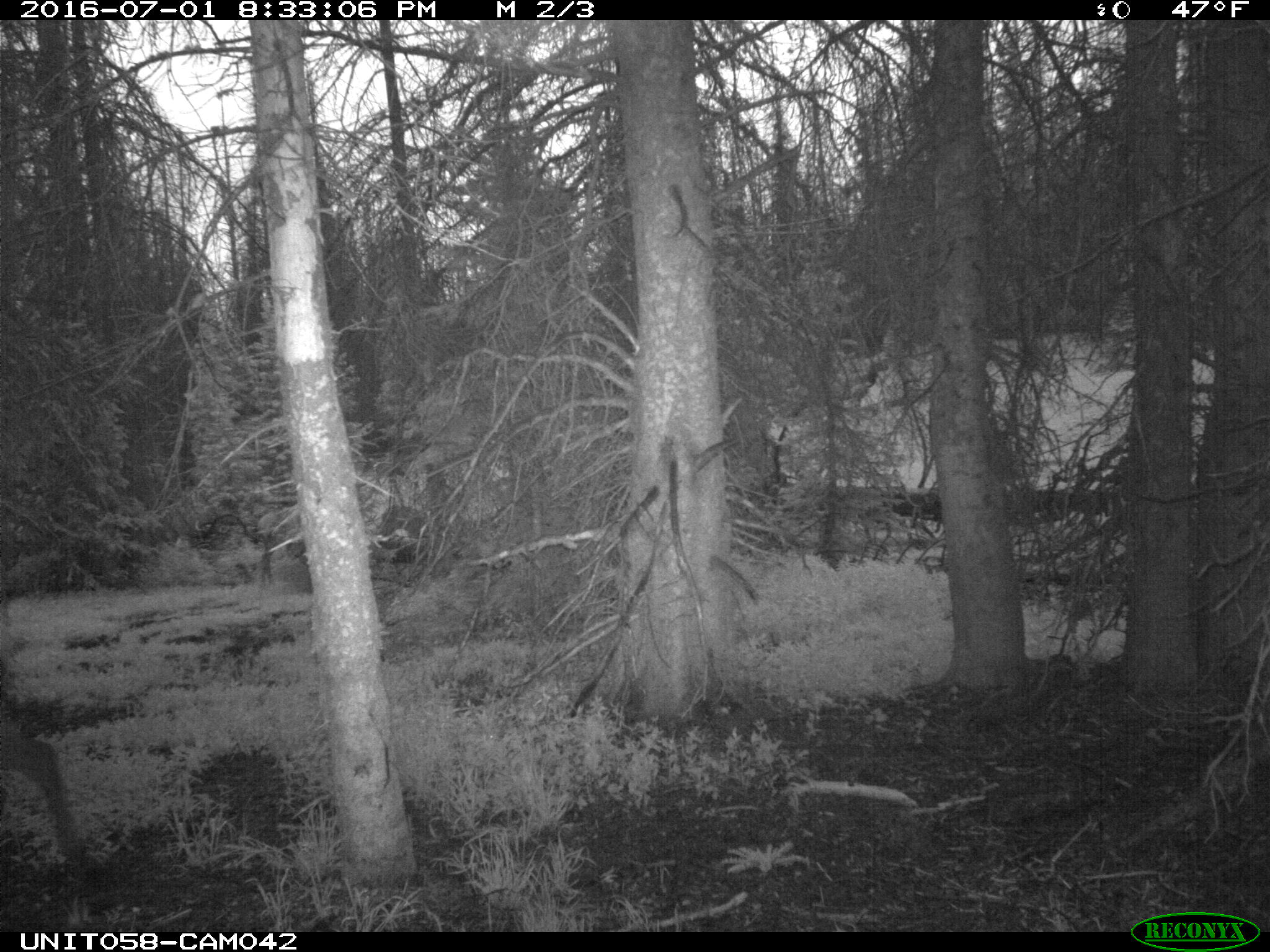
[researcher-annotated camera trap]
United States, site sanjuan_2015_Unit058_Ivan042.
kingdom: Animalia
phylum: Chordata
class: Mammalia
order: Artiodactyla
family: Cervidae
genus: Cervus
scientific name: Cervus elaphus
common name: red deer